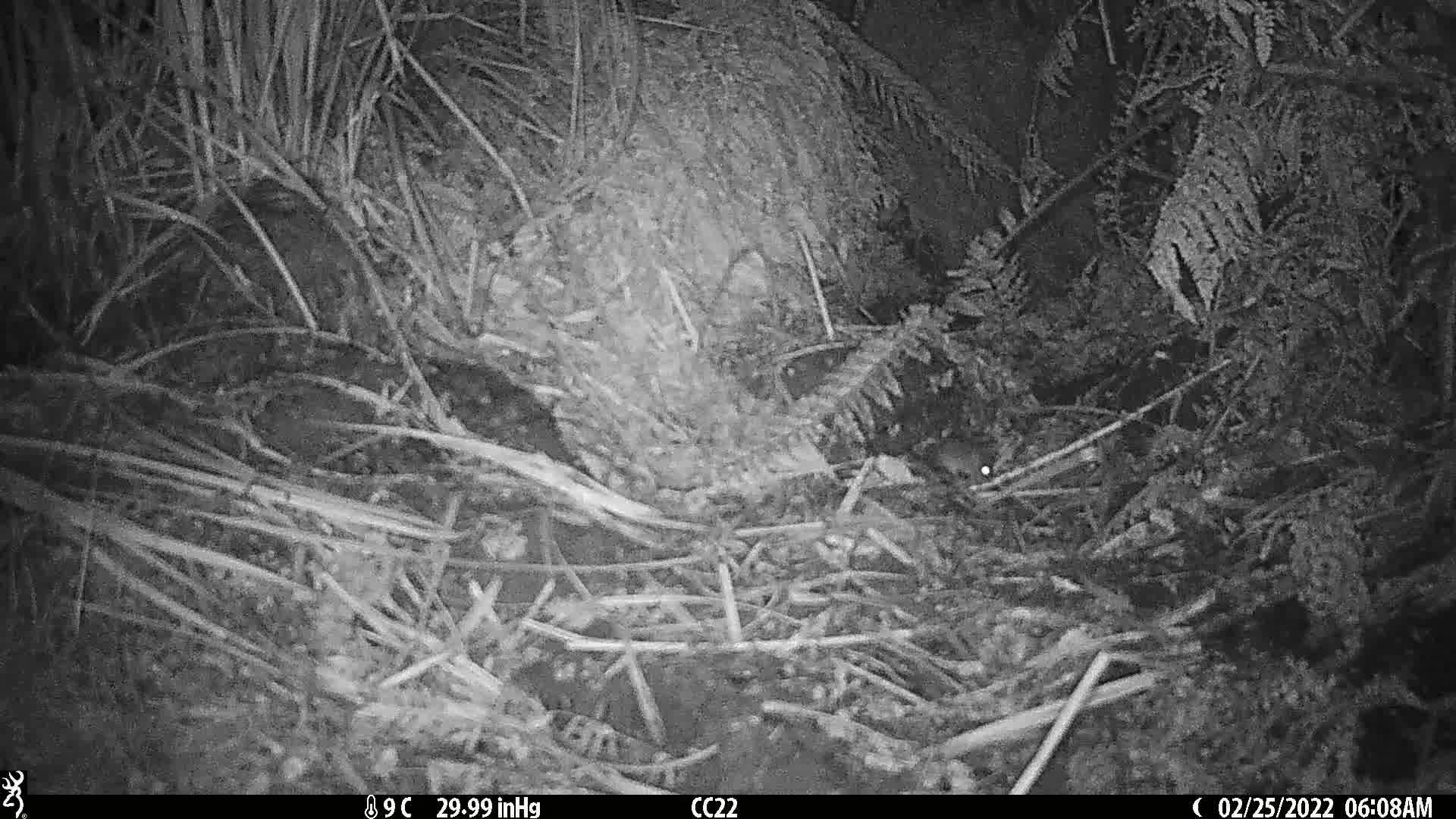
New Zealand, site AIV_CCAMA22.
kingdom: Animalia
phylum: Chordata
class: Mammalia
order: Rodentia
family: Muridae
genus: Mus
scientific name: Mus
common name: mouse